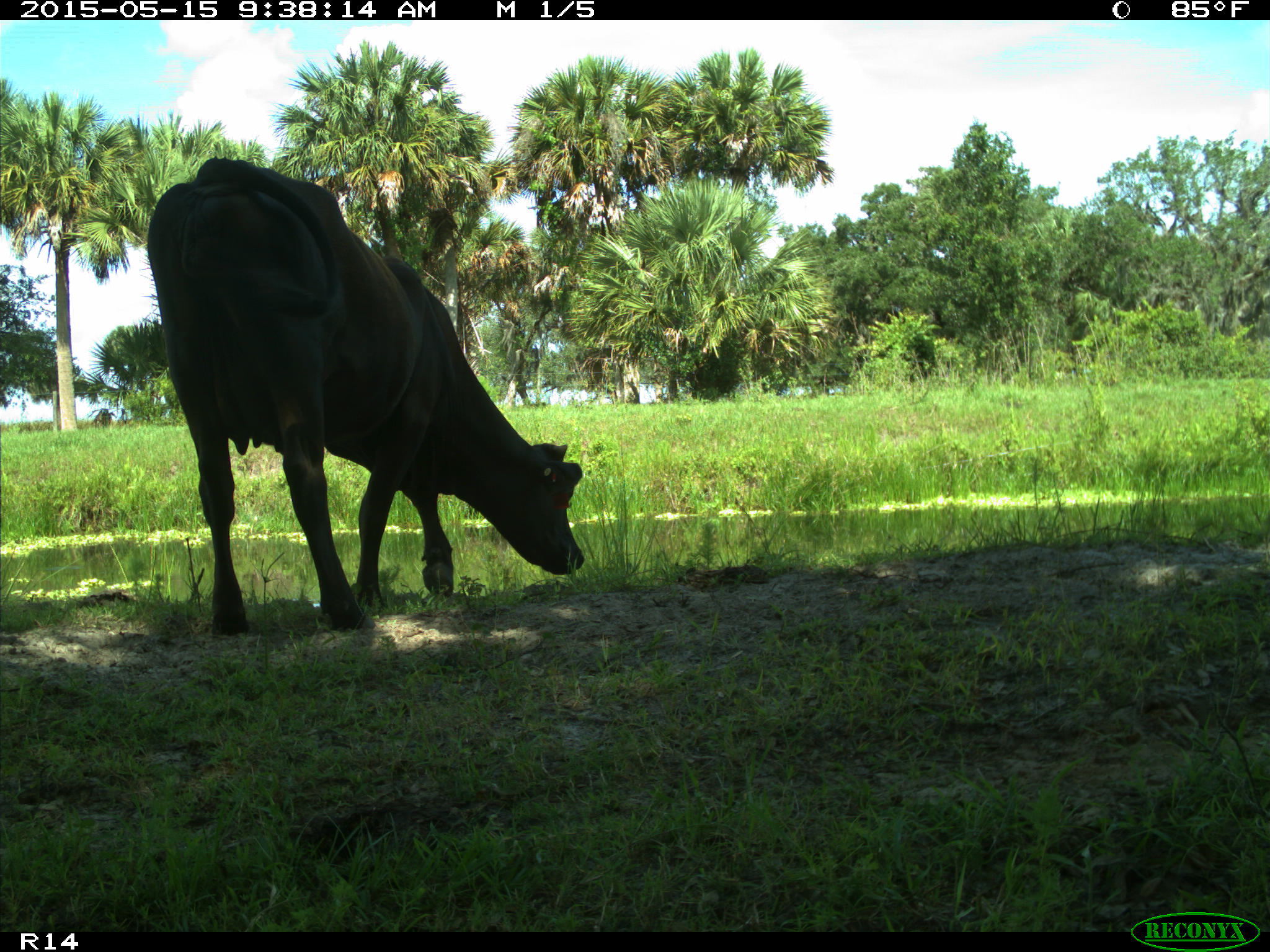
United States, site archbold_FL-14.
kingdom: Animalia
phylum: Chordata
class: Mammalia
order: Artiodactyla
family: Bovidae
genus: Bos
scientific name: Bos taurus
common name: domestic cow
Bos taurus (domestic cow).